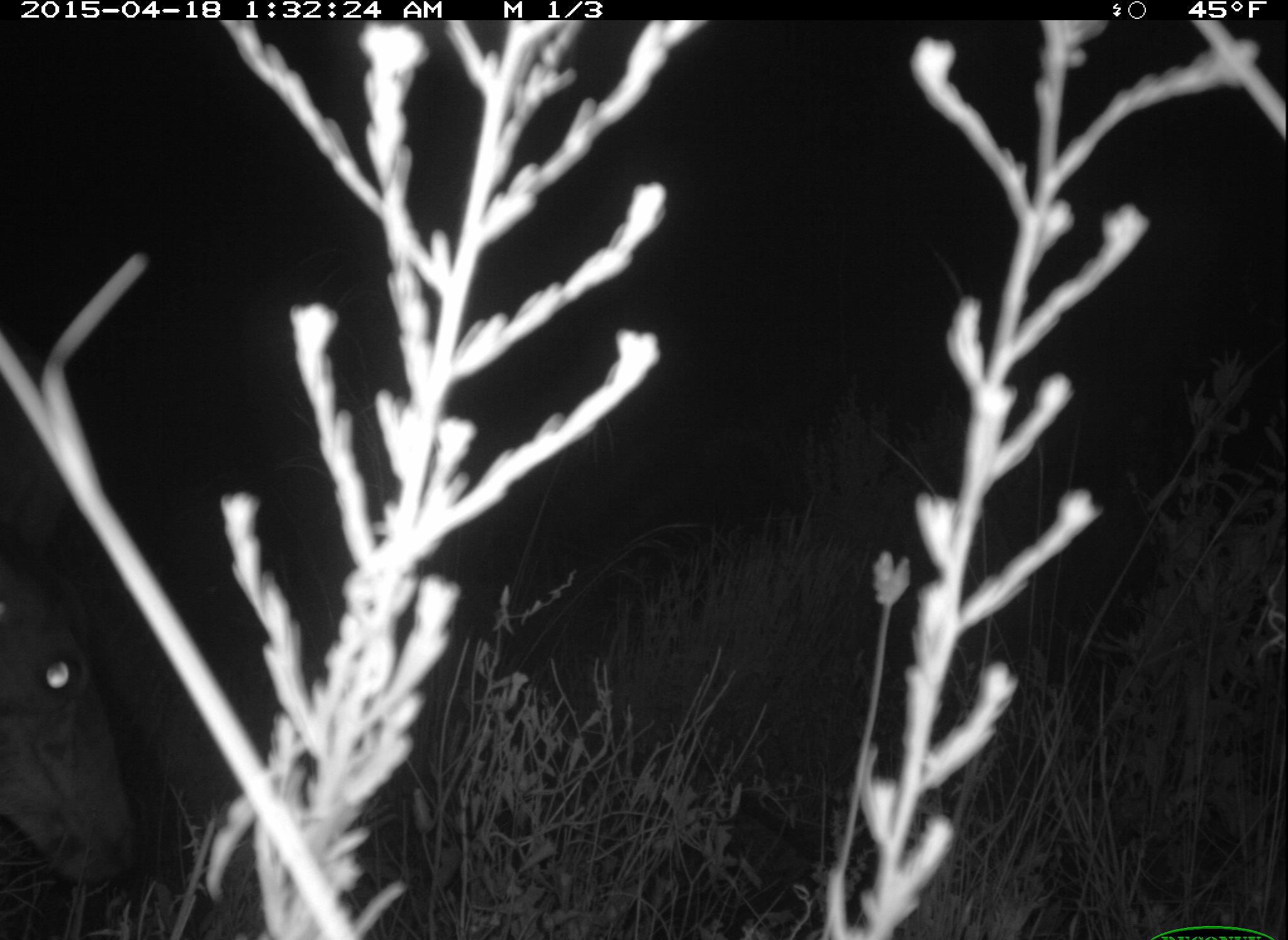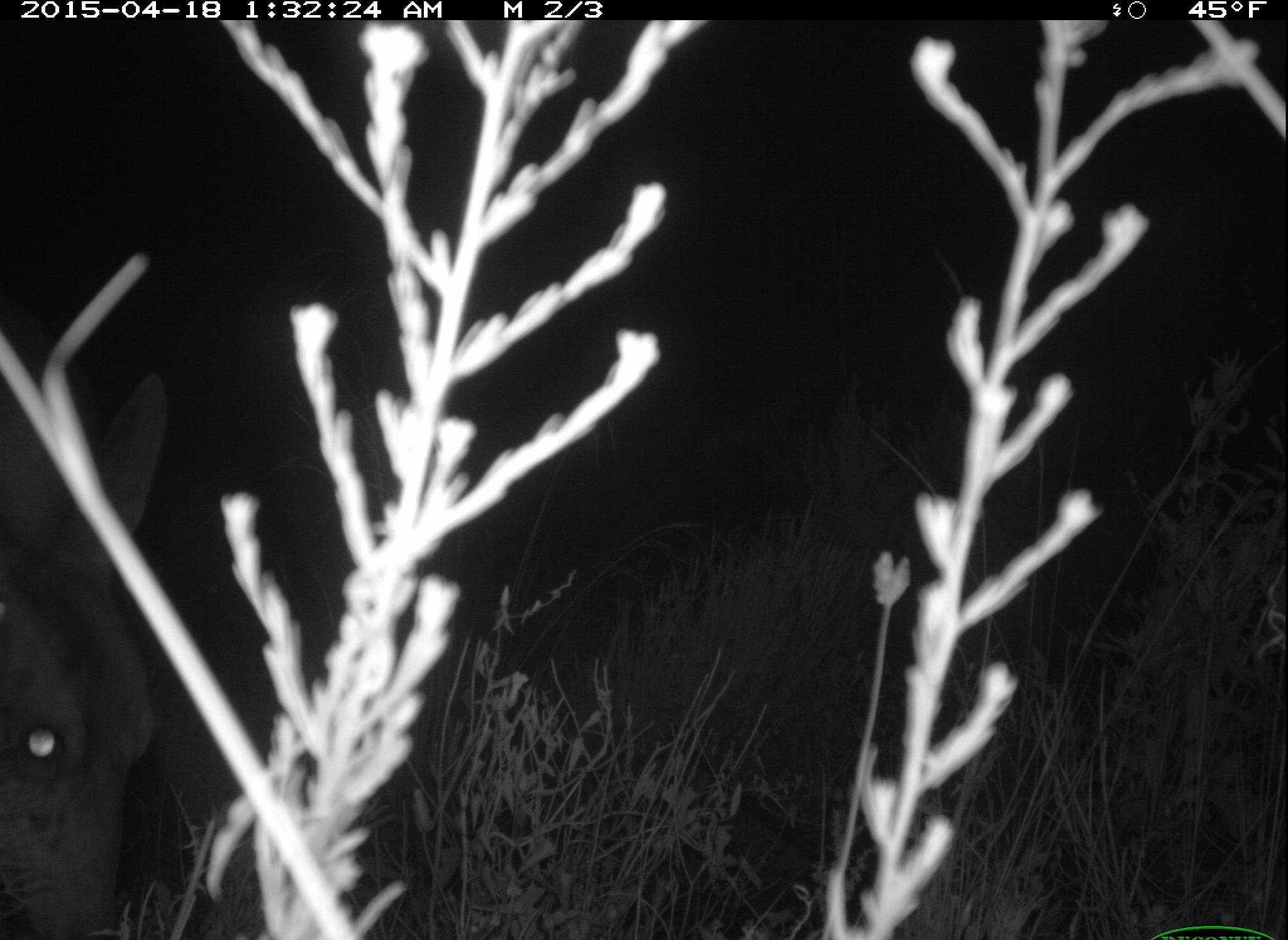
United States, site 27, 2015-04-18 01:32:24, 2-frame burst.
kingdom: Animalia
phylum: Chordata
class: Mammalia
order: Artiodactyla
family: Cervidae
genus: Odocoileus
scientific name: Odocoileus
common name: deer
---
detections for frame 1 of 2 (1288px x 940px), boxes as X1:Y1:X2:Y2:
deer: 0:348:148:892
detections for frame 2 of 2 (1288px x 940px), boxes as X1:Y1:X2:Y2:
deer: 0:343:167:938